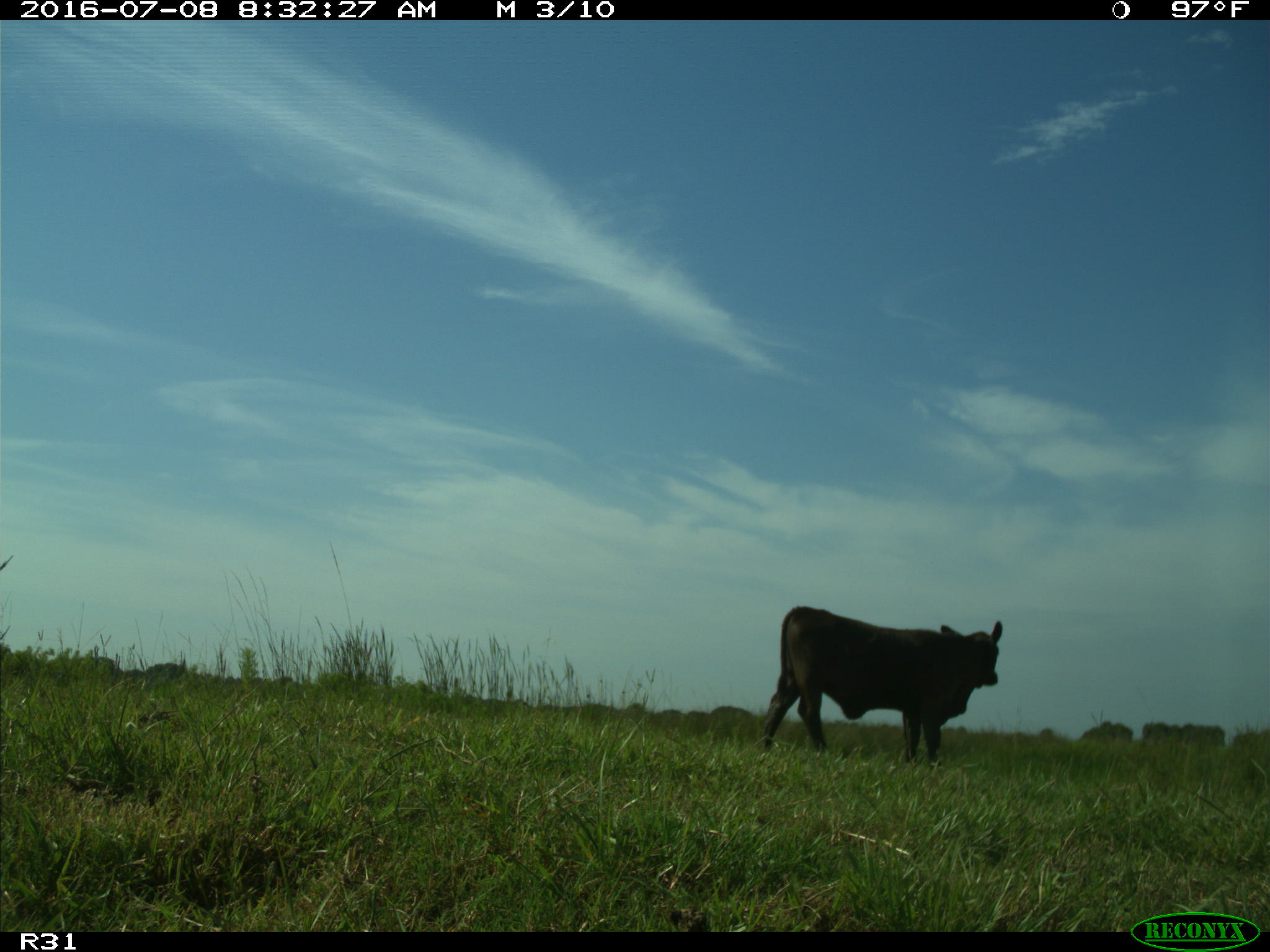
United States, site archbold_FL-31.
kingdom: Animalia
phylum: Chordata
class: Mammalia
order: Artiodactyla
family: Bovidae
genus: Bos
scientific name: Bos taurus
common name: domestic cow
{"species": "Bos taurus (domestic cow)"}